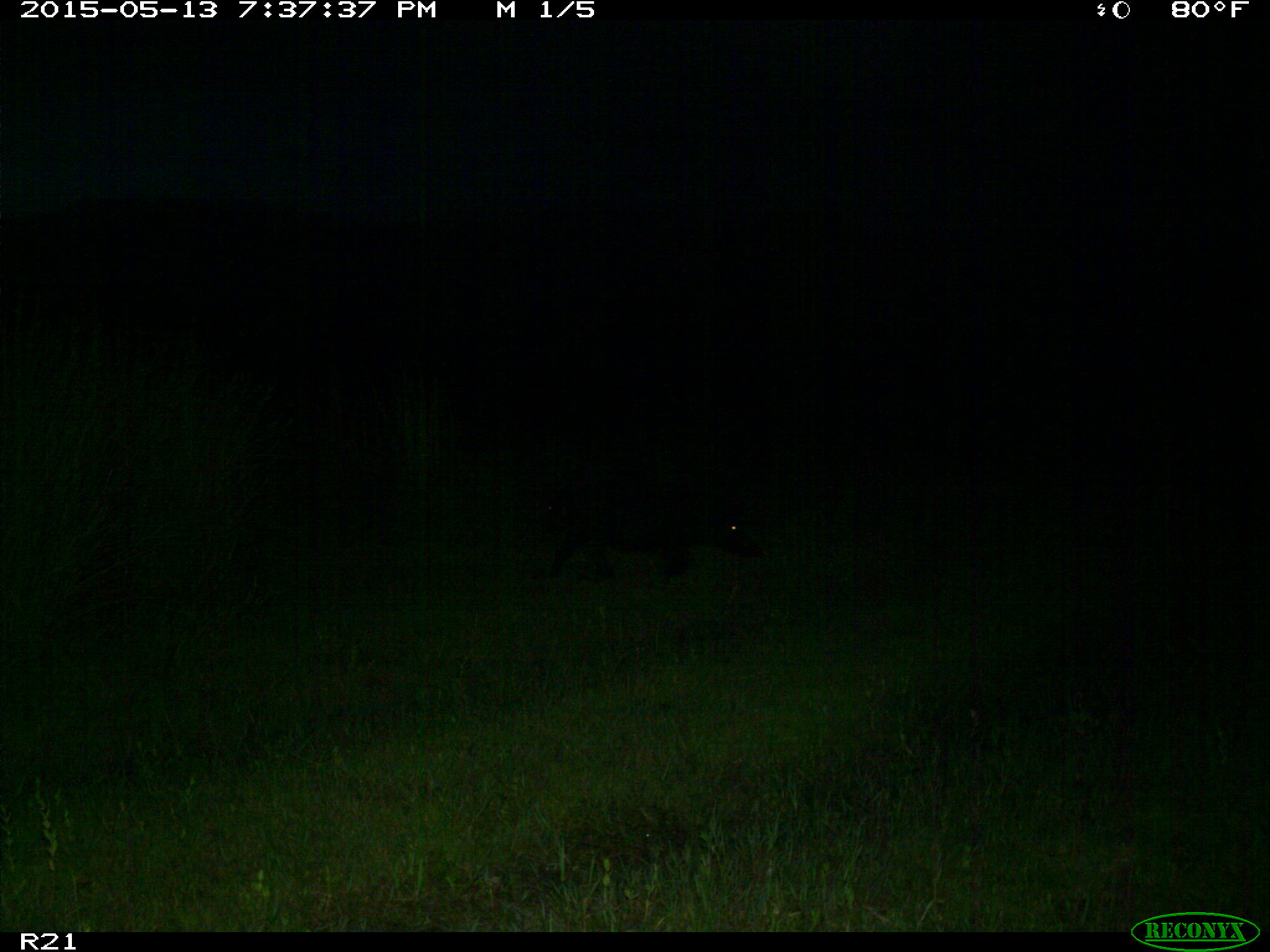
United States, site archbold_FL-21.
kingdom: Animalia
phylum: Chordata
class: Mammalia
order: Artiodactyla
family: Suidae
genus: Sus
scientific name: Sus scrofa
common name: wild boar